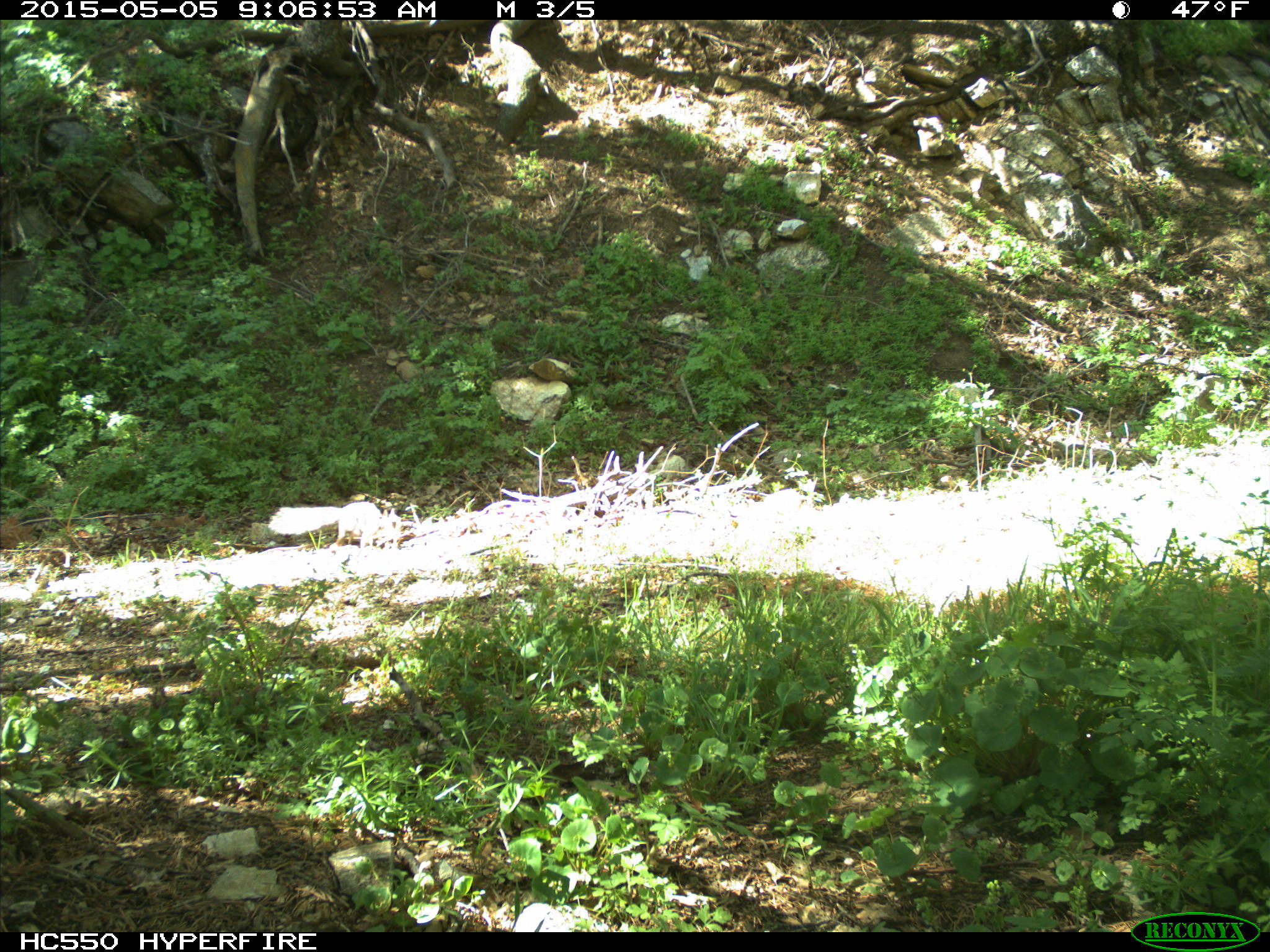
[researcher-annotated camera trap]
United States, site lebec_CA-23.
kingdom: Animalia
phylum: Chordata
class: Mammalia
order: Rodentia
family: Sciuridae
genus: Sciurus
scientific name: Sciurus carolinensis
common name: eastern gray squirrel